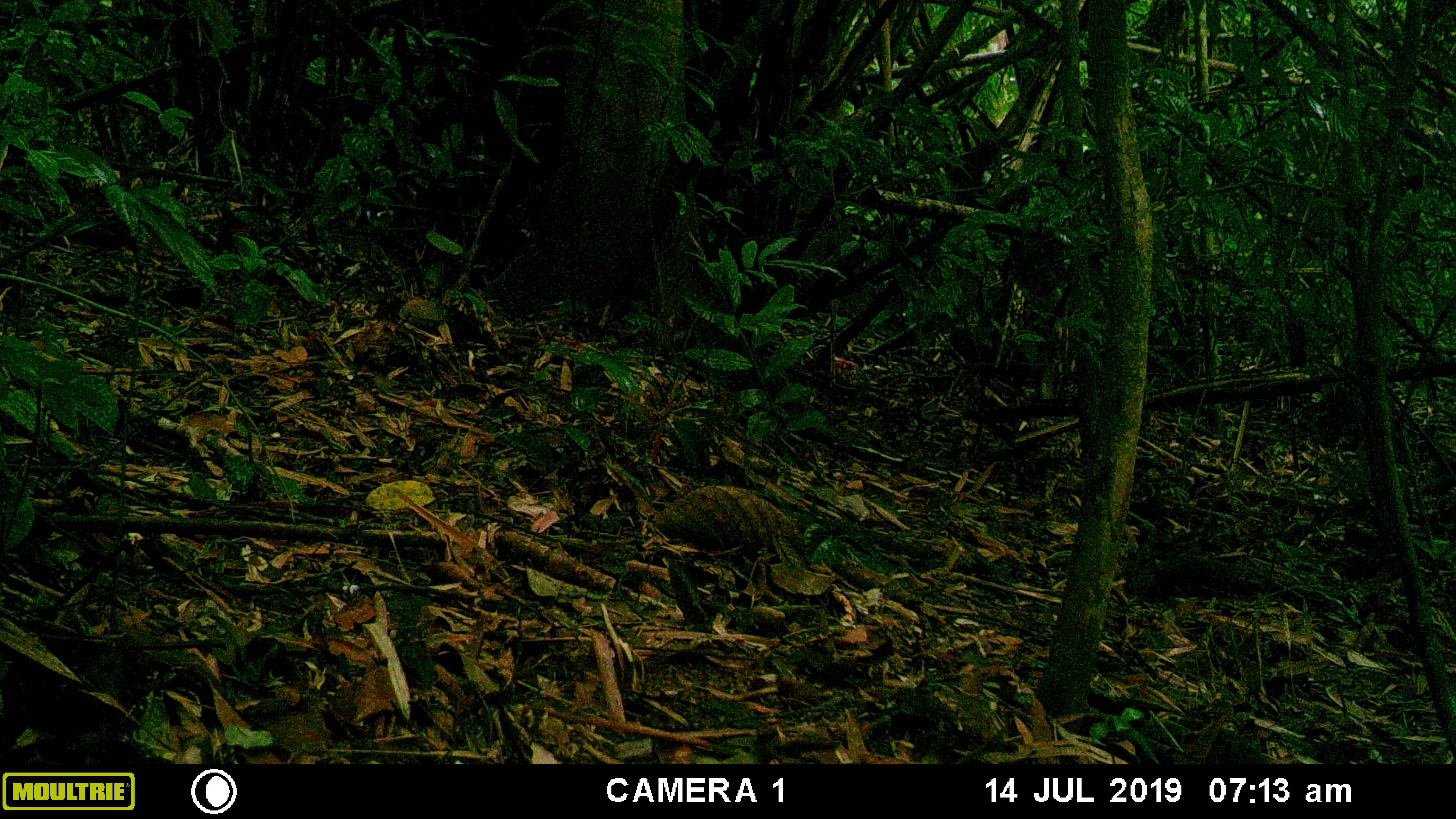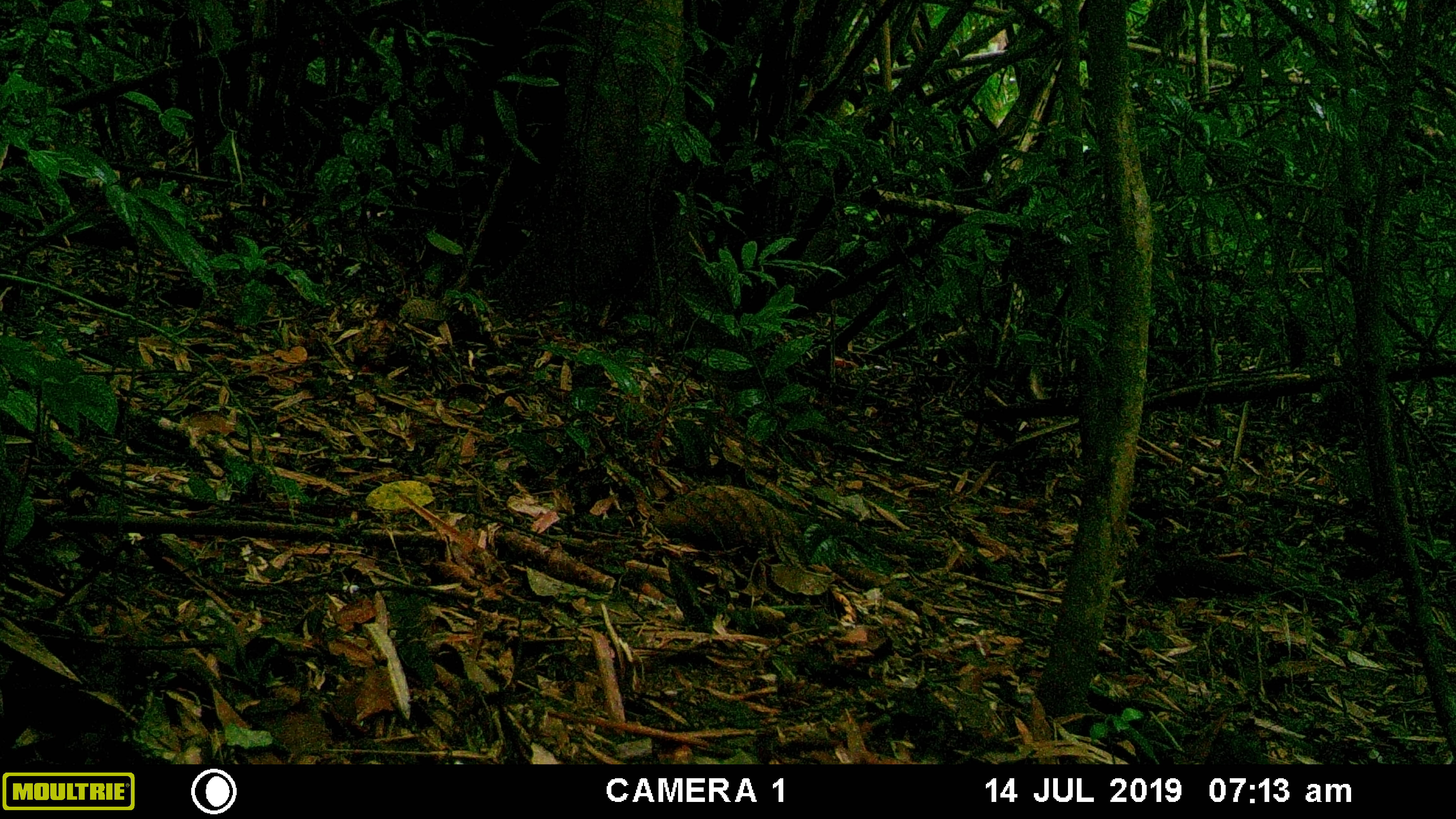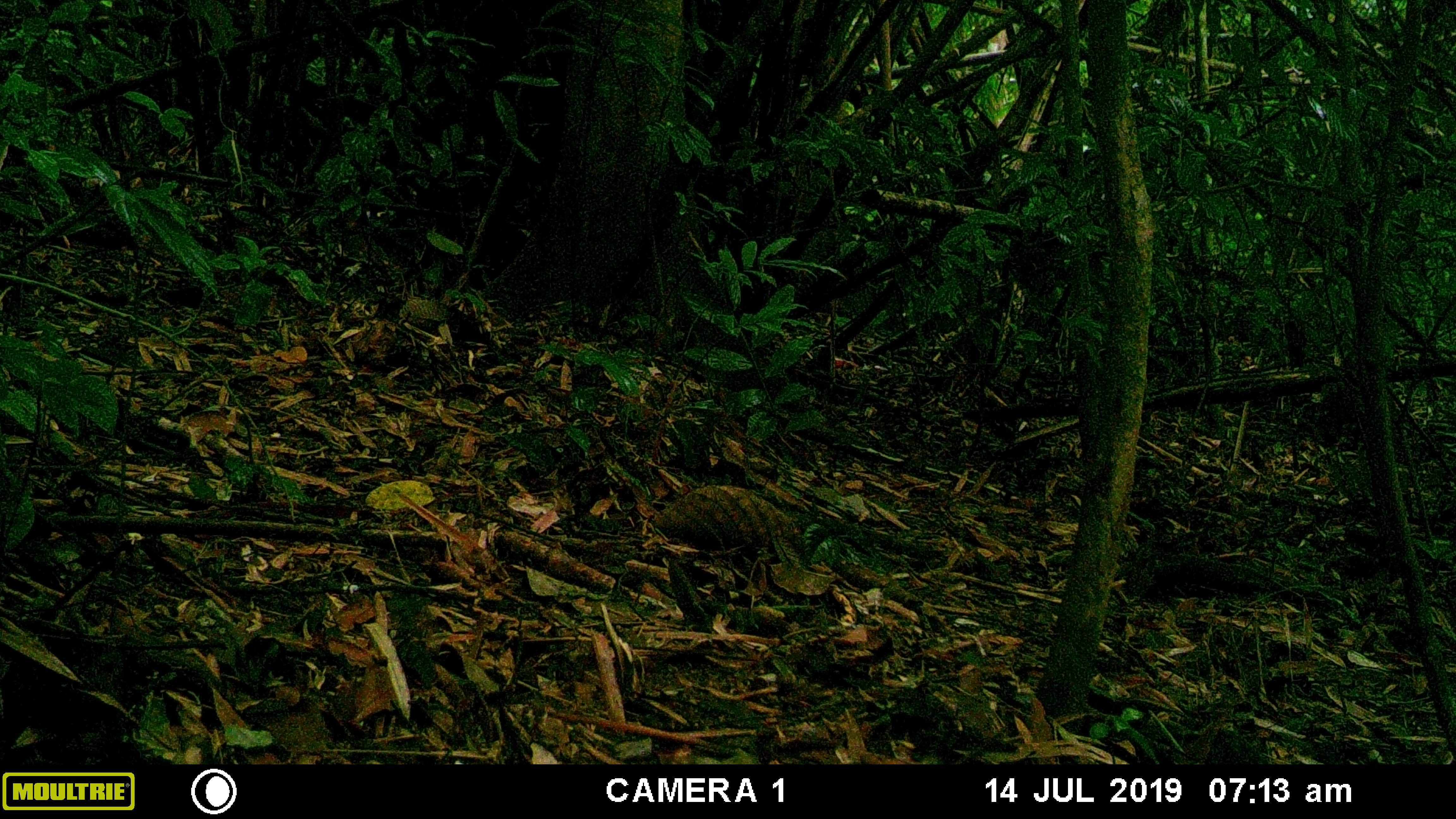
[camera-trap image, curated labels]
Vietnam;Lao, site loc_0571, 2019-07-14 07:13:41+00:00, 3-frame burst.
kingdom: Animalia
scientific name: Animalia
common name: animal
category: unidentified animal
Unidentified animal (animal) (Animalia). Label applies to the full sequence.